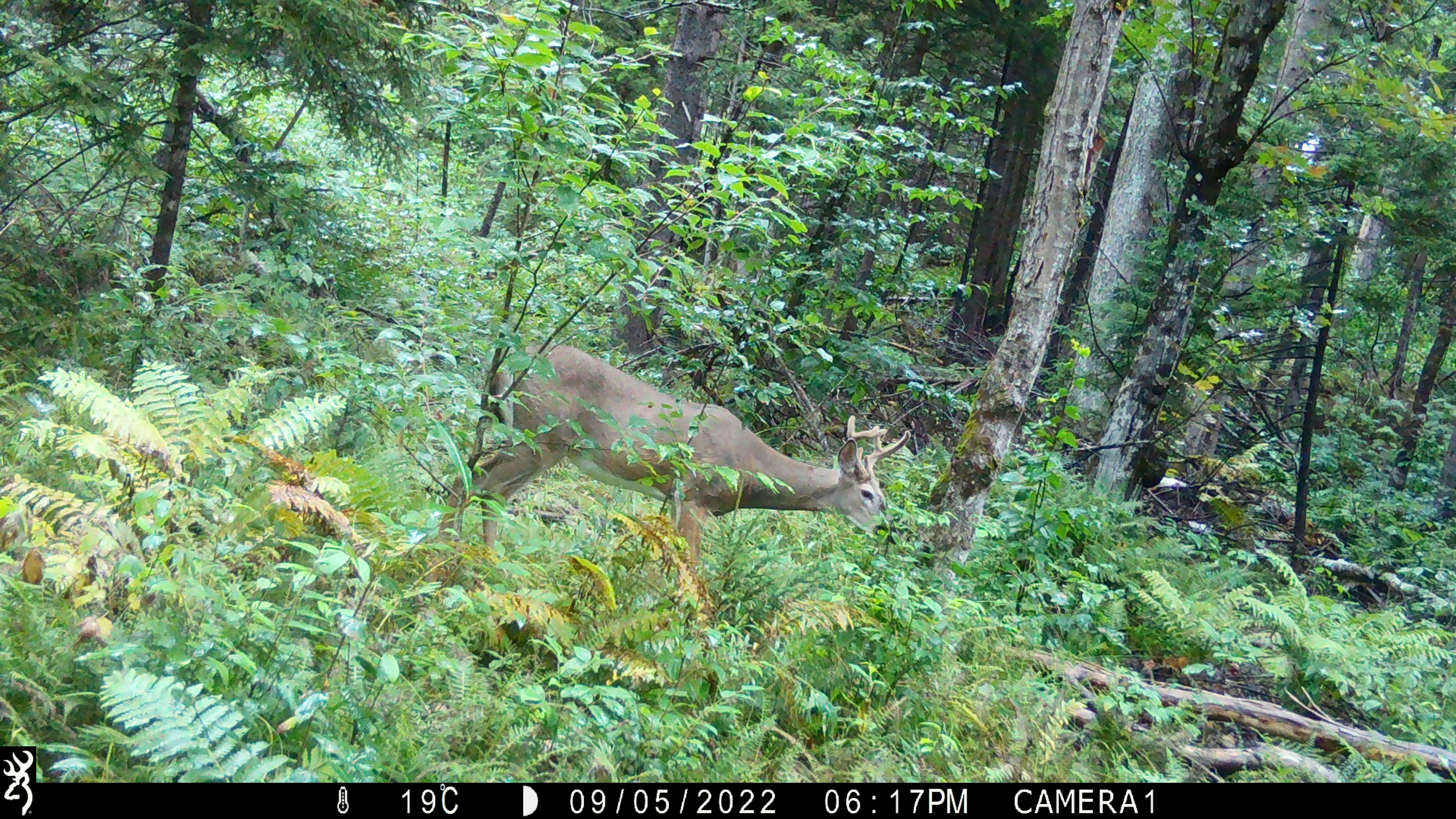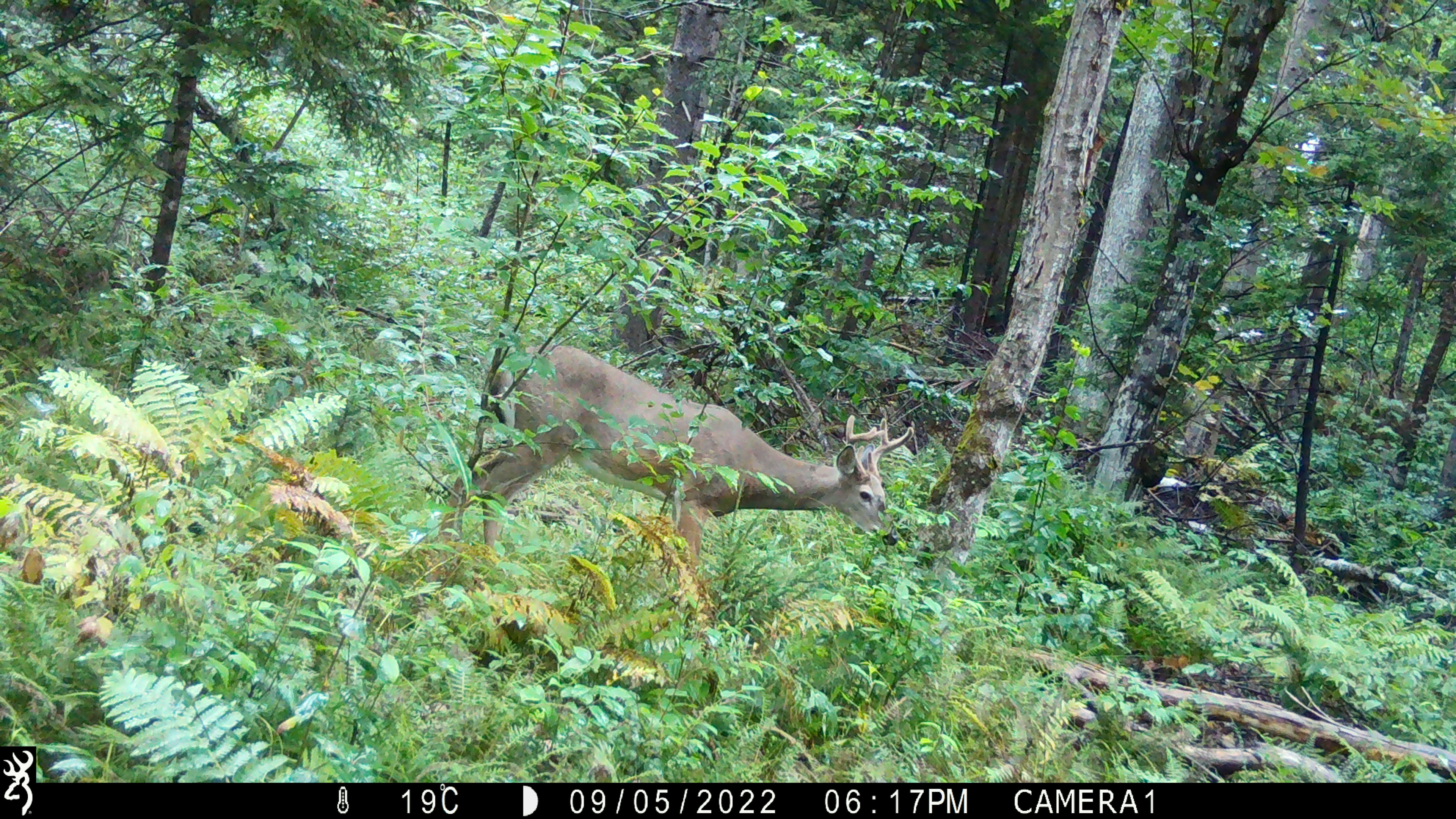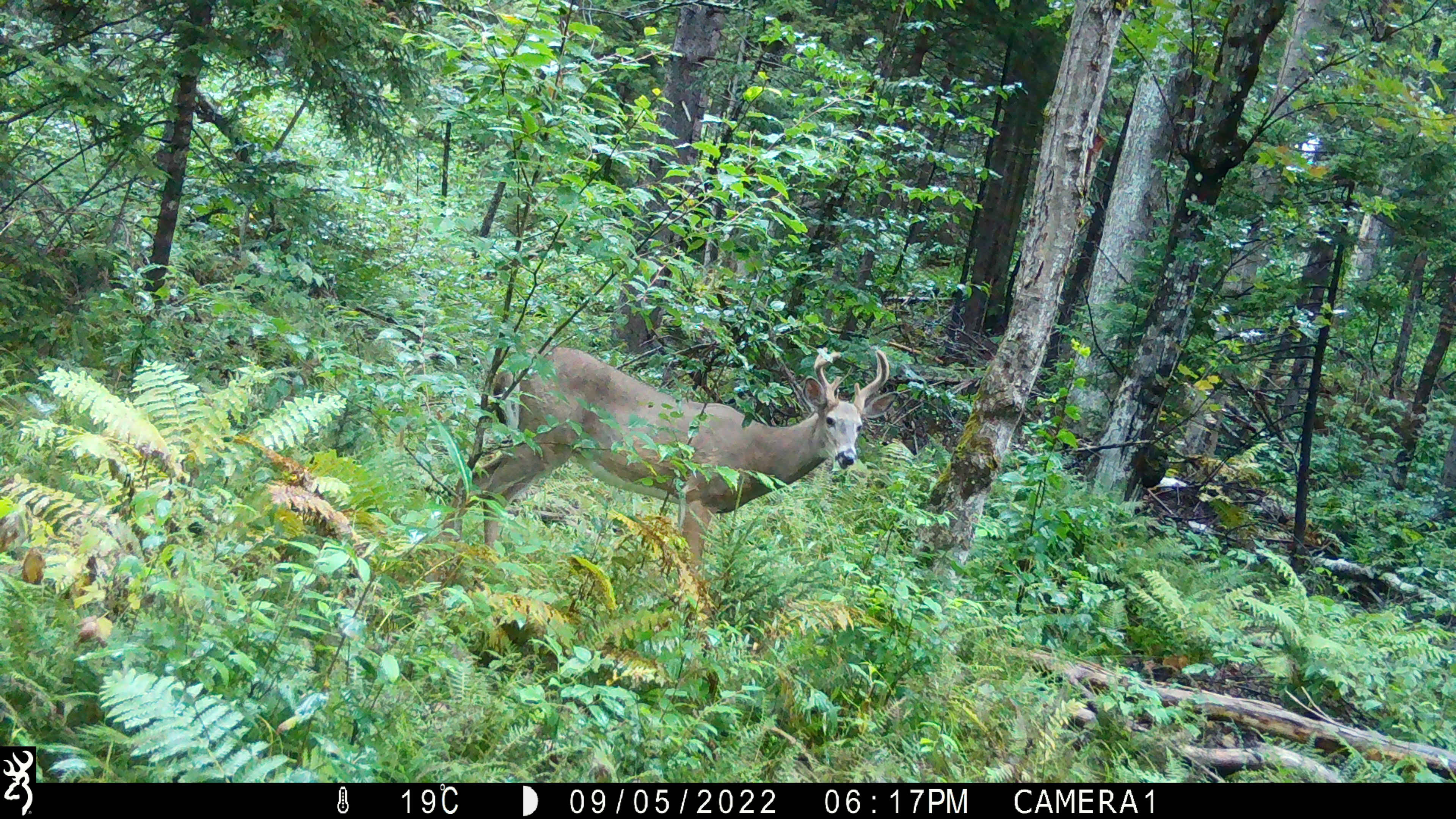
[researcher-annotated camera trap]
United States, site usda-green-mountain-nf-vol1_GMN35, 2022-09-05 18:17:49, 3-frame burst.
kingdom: Animalia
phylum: Chordata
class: Mammalia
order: Artiodactyla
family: Cervidae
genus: Odocoileus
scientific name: Odocoileus virginianus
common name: white-tailed deer